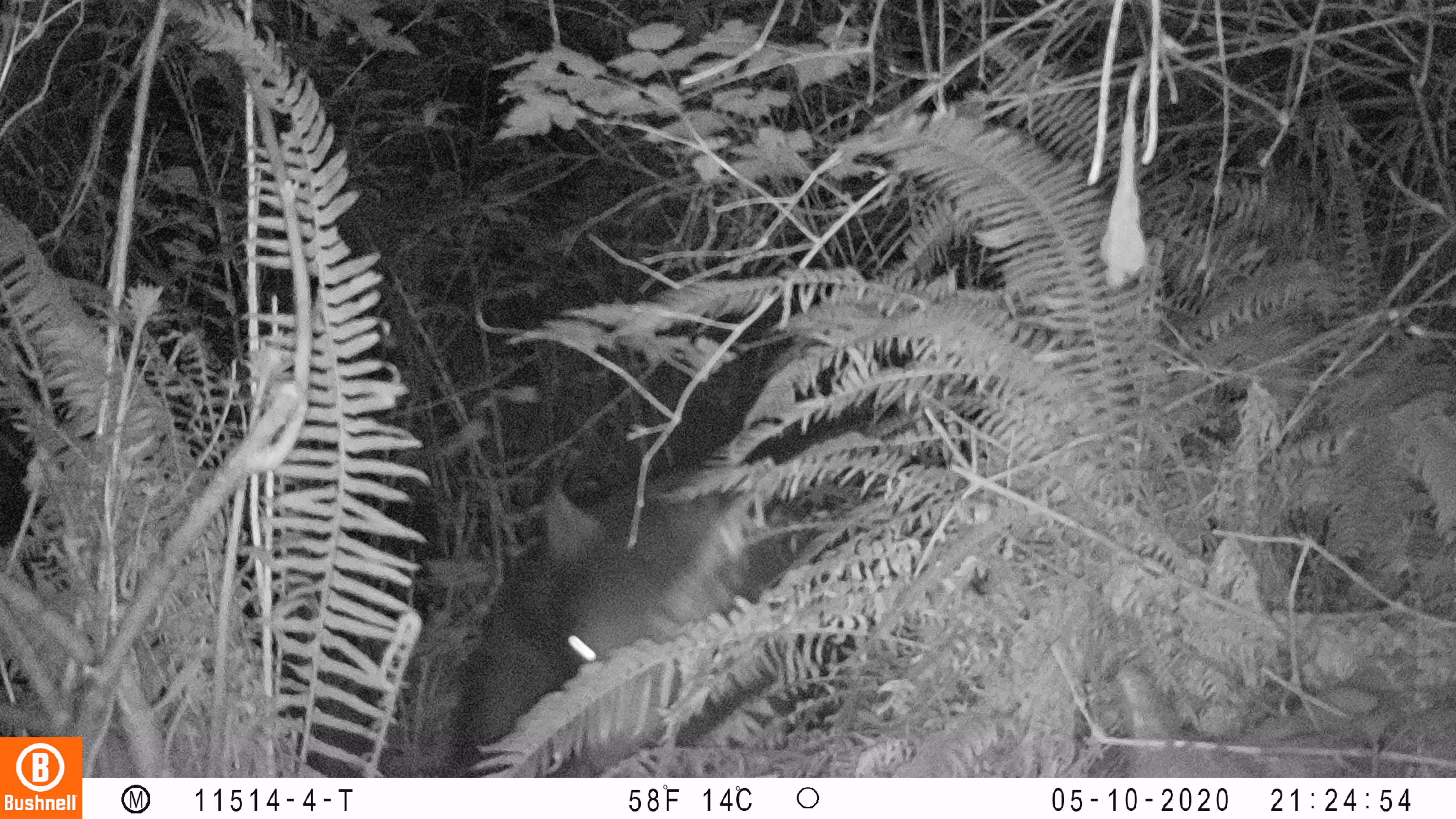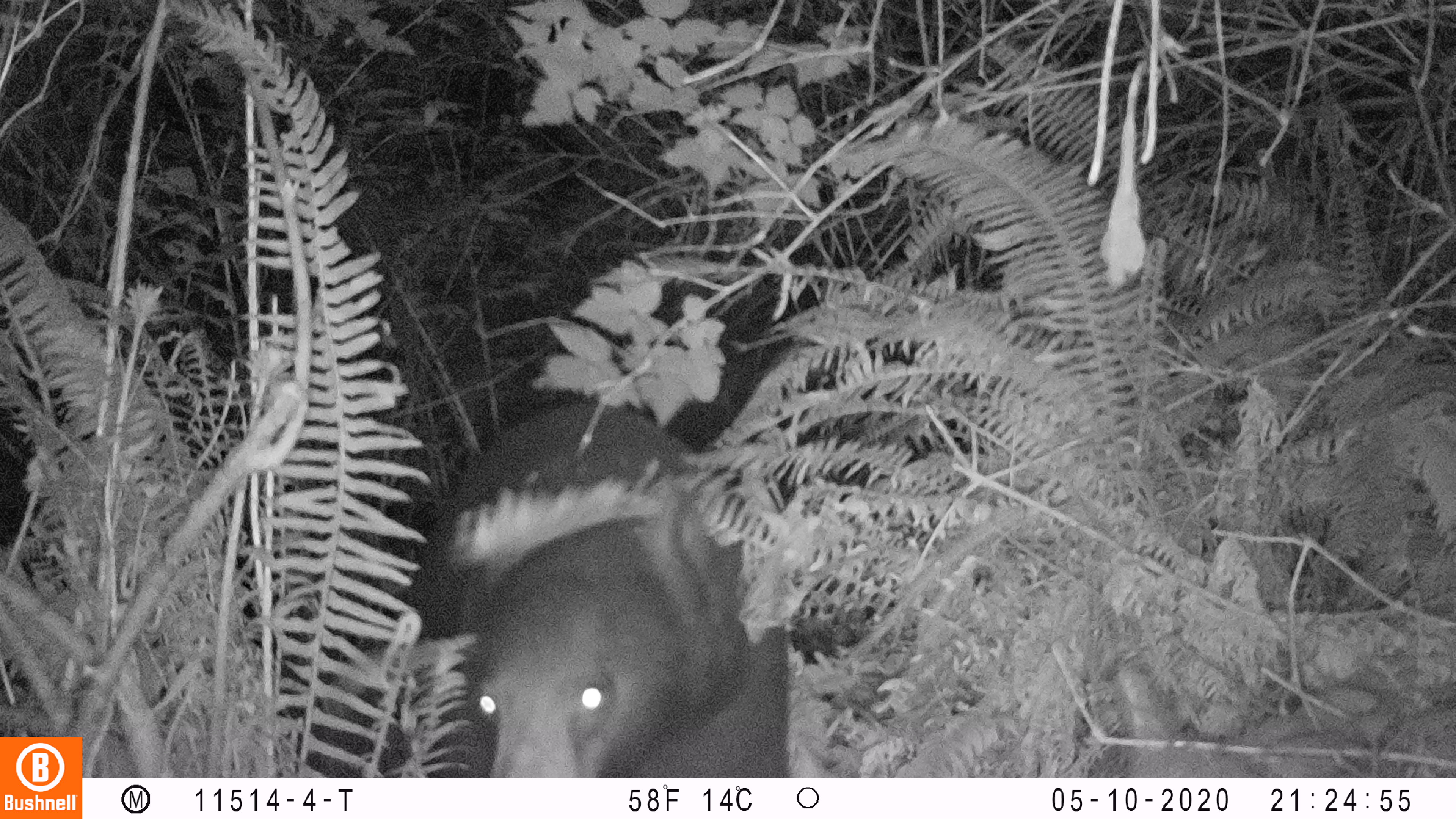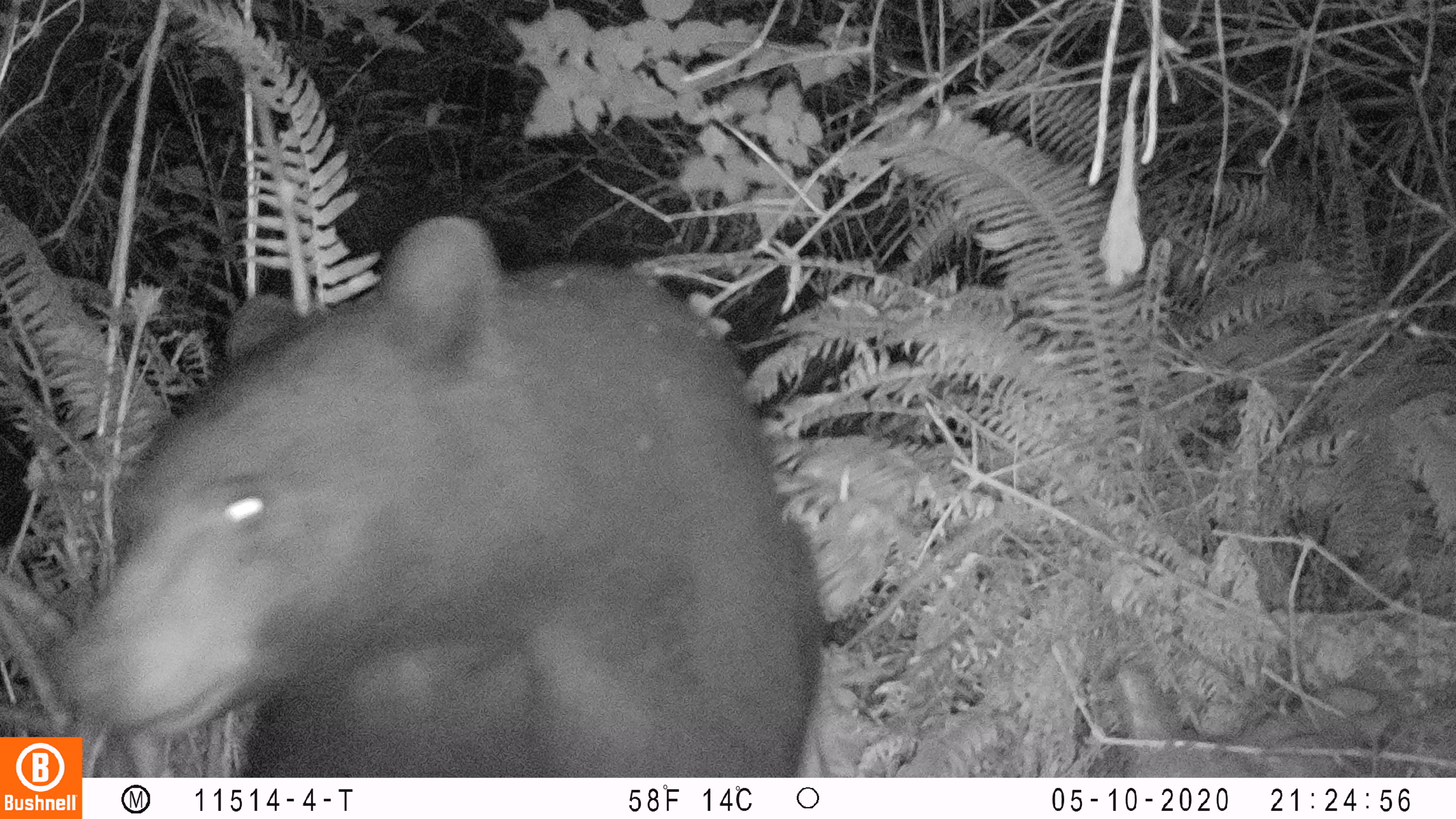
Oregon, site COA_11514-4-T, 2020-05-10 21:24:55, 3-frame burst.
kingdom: Animalia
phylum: Chordata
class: Mammalia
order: Carnivora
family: Ursidae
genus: Ursus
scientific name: Ursus americanus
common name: american black bear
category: black bear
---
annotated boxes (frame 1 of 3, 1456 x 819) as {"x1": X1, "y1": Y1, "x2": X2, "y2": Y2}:
black bear: {"x1": 439, "y1": 444, "x2": 875, "y2": 770}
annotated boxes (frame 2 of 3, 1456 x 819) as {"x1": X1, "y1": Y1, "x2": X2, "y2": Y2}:
black bear: {"x1": 392, "y1": 391, "x2": 801, "y2": 771}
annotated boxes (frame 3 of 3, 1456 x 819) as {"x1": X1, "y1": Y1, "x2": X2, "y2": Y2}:
black bear: {"x1": 86, "y1": 203, "x2": 843, "y2": 770}